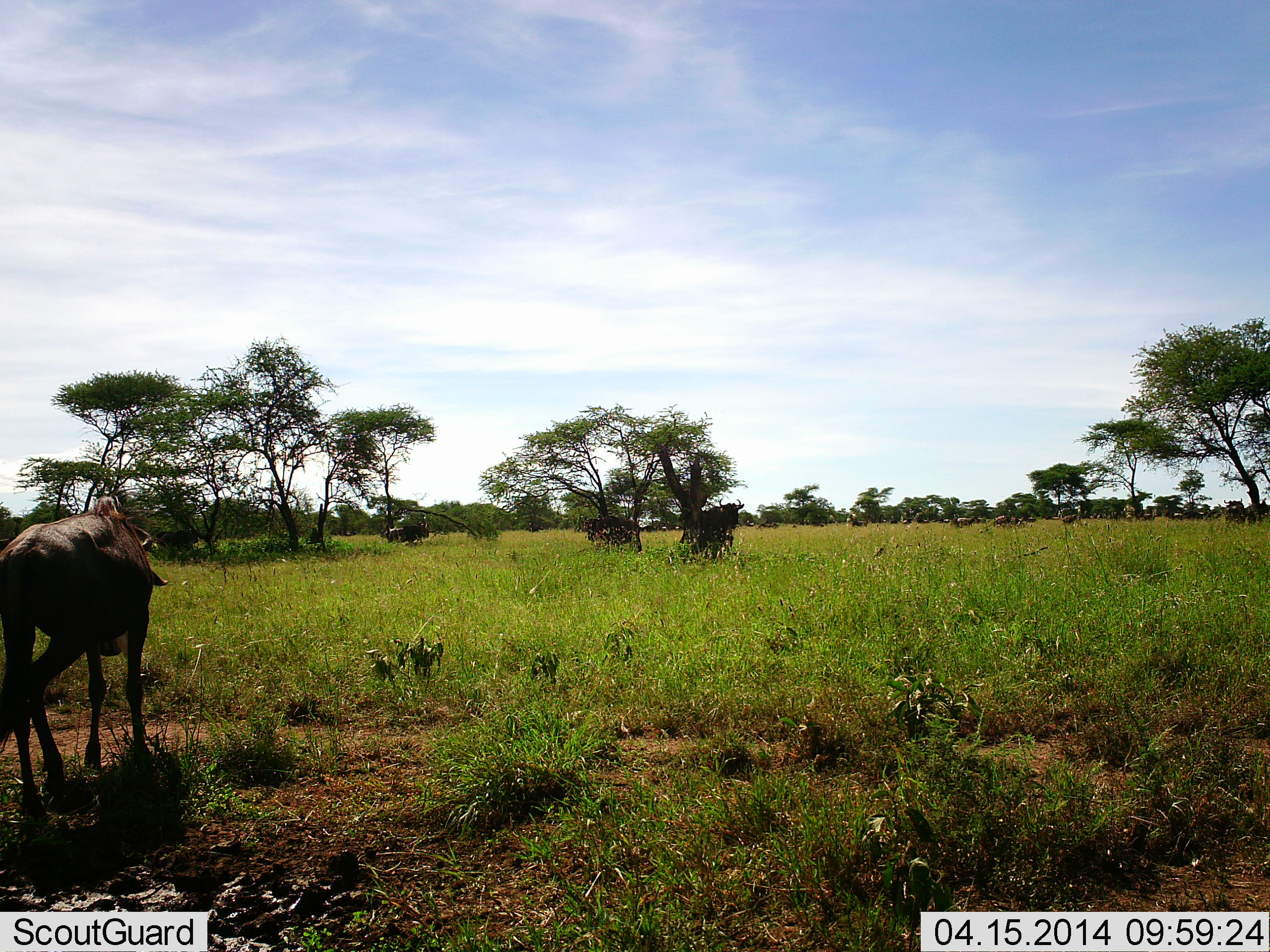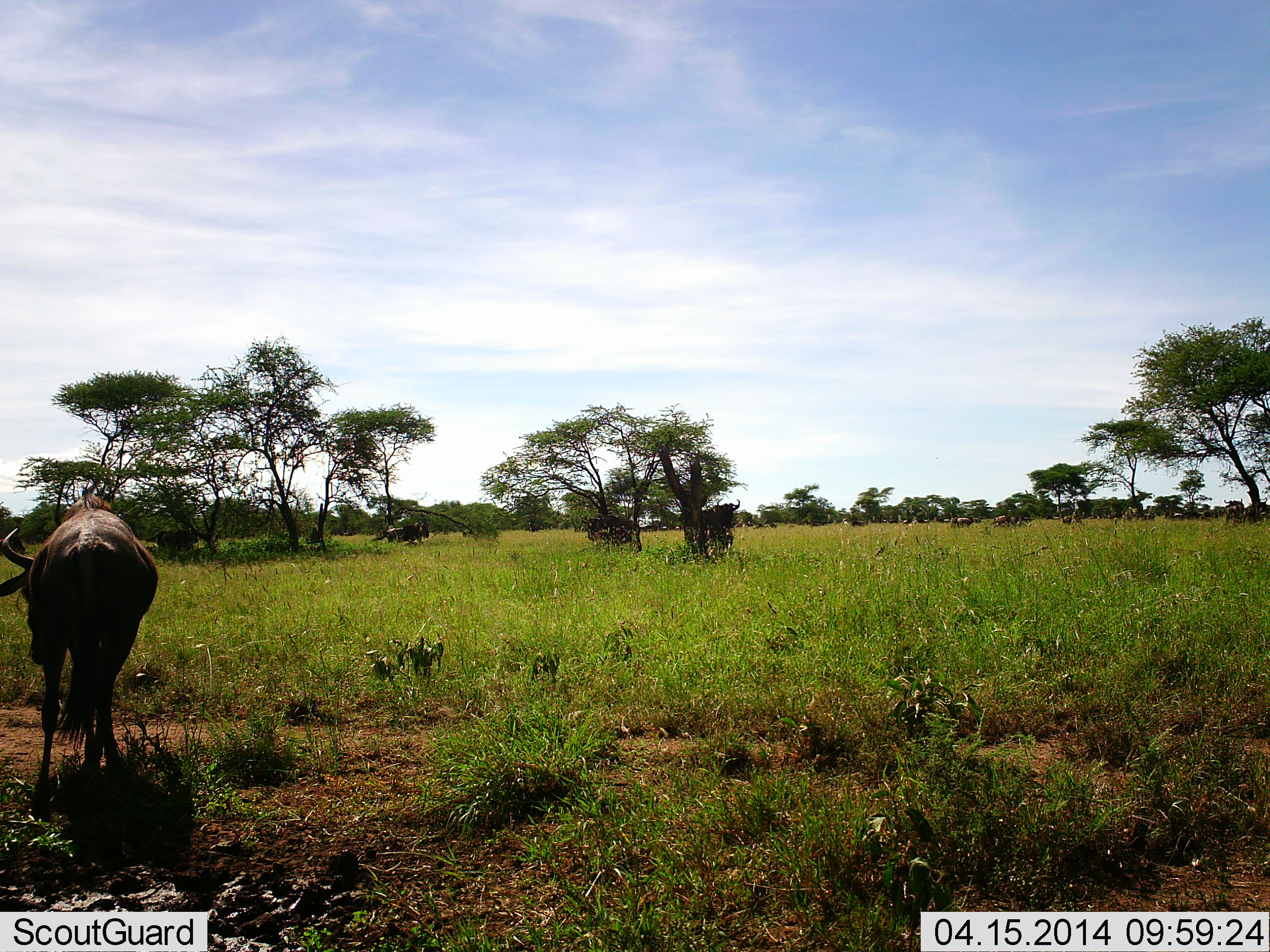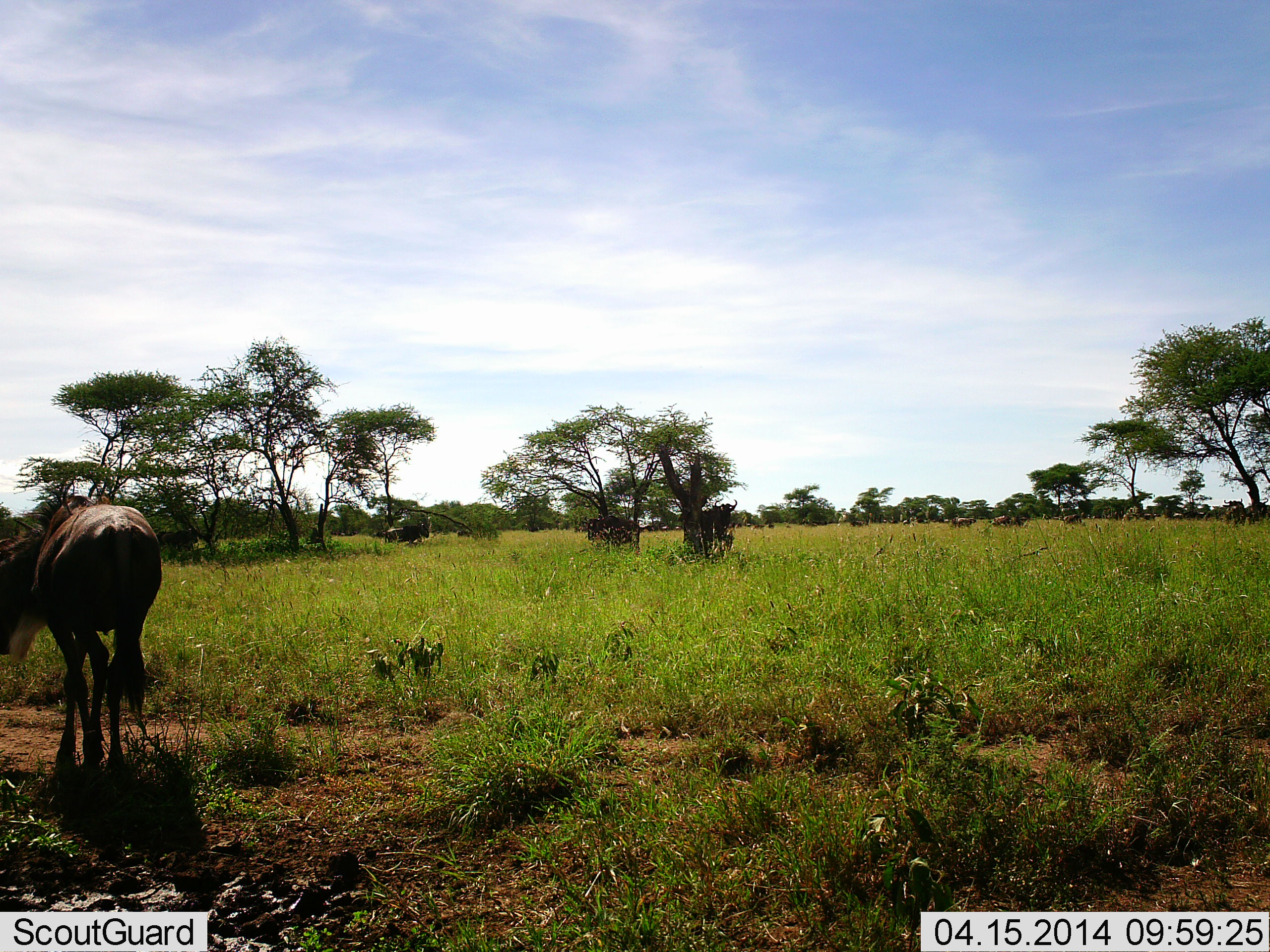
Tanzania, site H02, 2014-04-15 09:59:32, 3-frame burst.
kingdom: Animalia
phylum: Chordata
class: Mammalia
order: Artiodactyla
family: Bovidae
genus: Connochaetes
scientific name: Connochaetes taurinus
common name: blue wildebeest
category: wildebeest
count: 6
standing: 80%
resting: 20%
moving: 50%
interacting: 0%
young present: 0%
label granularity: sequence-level